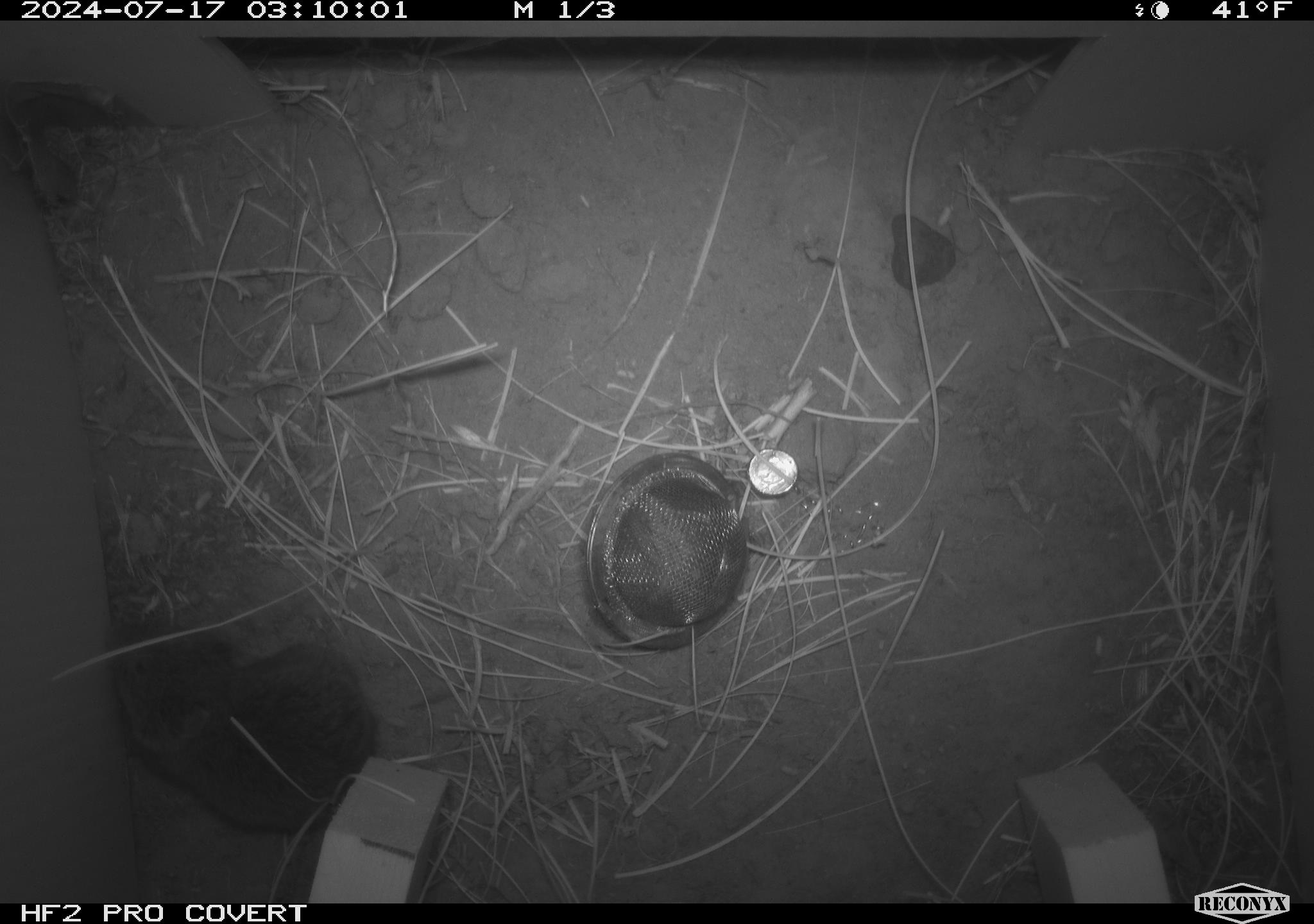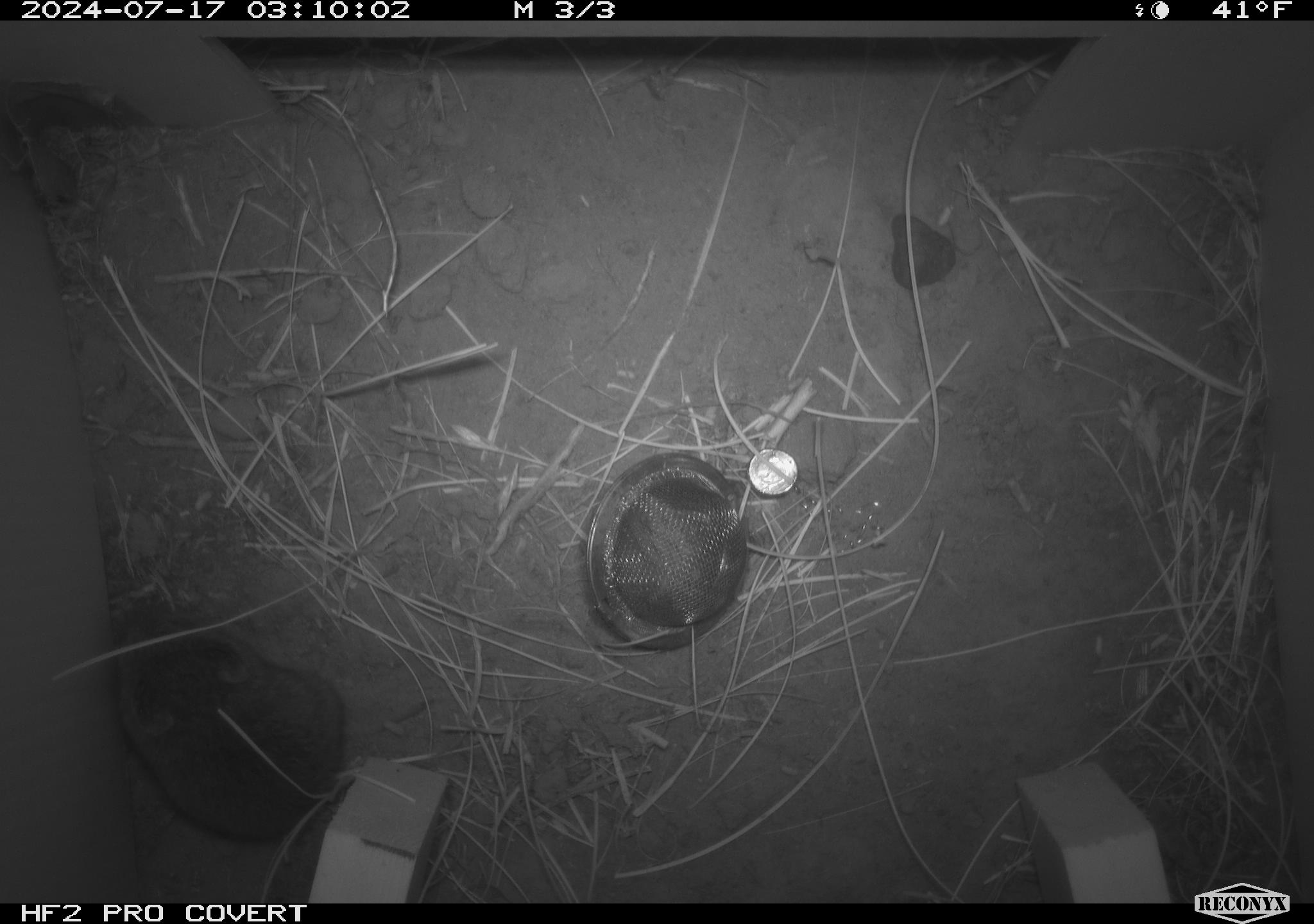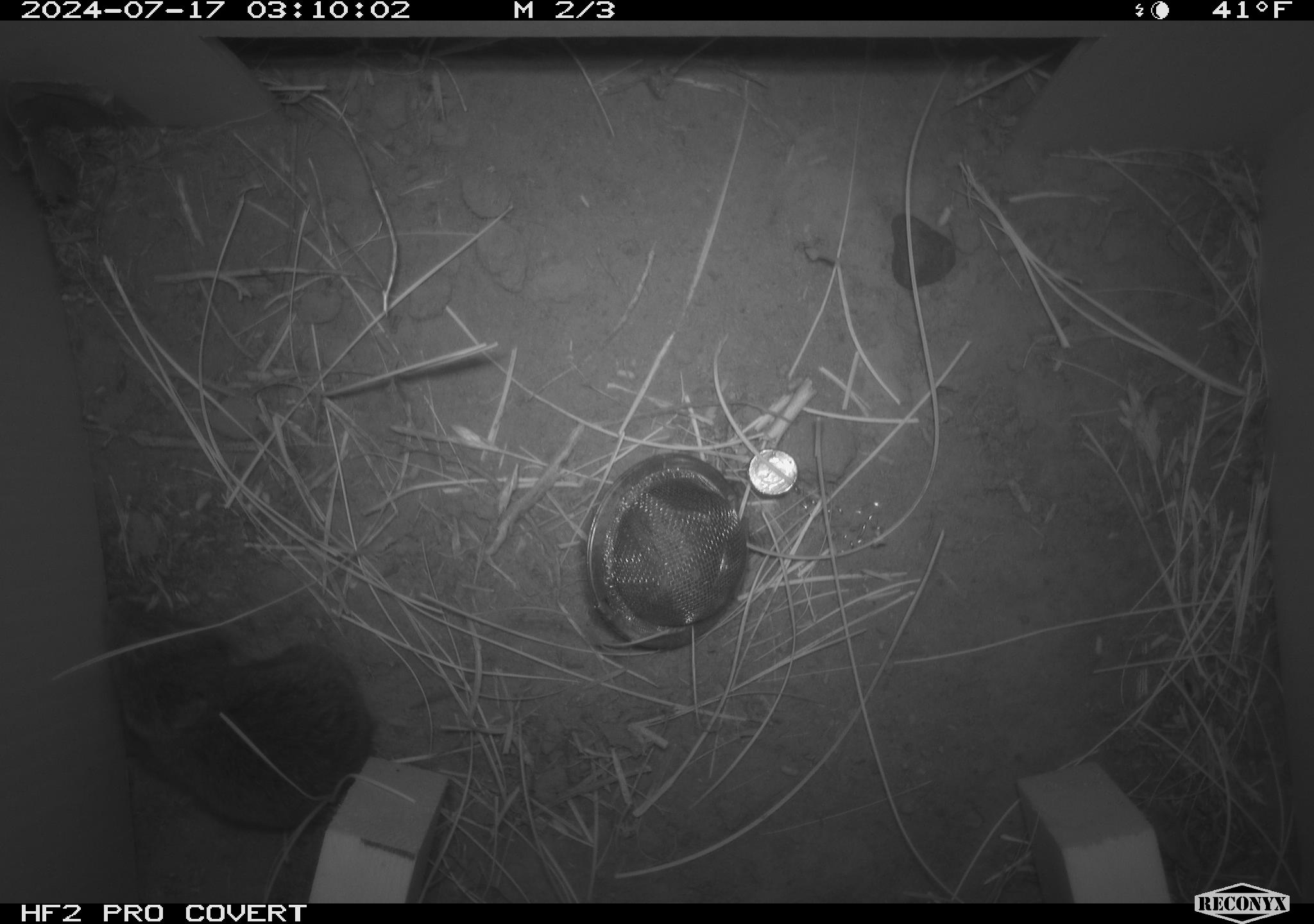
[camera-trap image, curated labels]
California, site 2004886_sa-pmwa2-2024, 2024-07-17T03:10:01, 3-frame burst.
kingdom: Animalia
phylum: Chordata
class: Mammalia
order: Rodentia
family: Cricetidae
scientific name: Arvicolinae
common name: voles, lemmings, and muskrats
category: arvicolinae subfamily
Arvicolinae subfamily (voles, lemmings, and muskrats) (Arvicolinae).